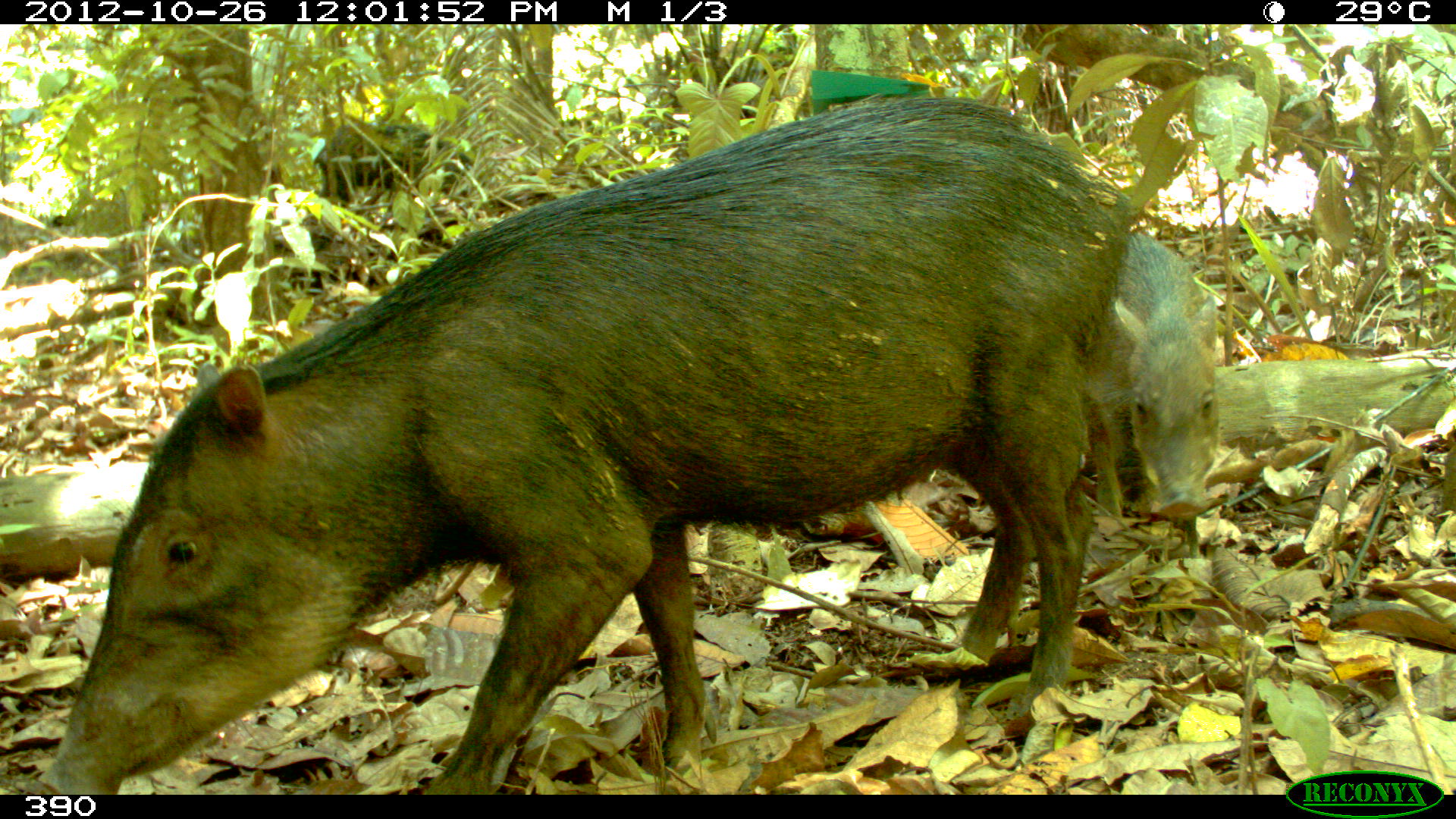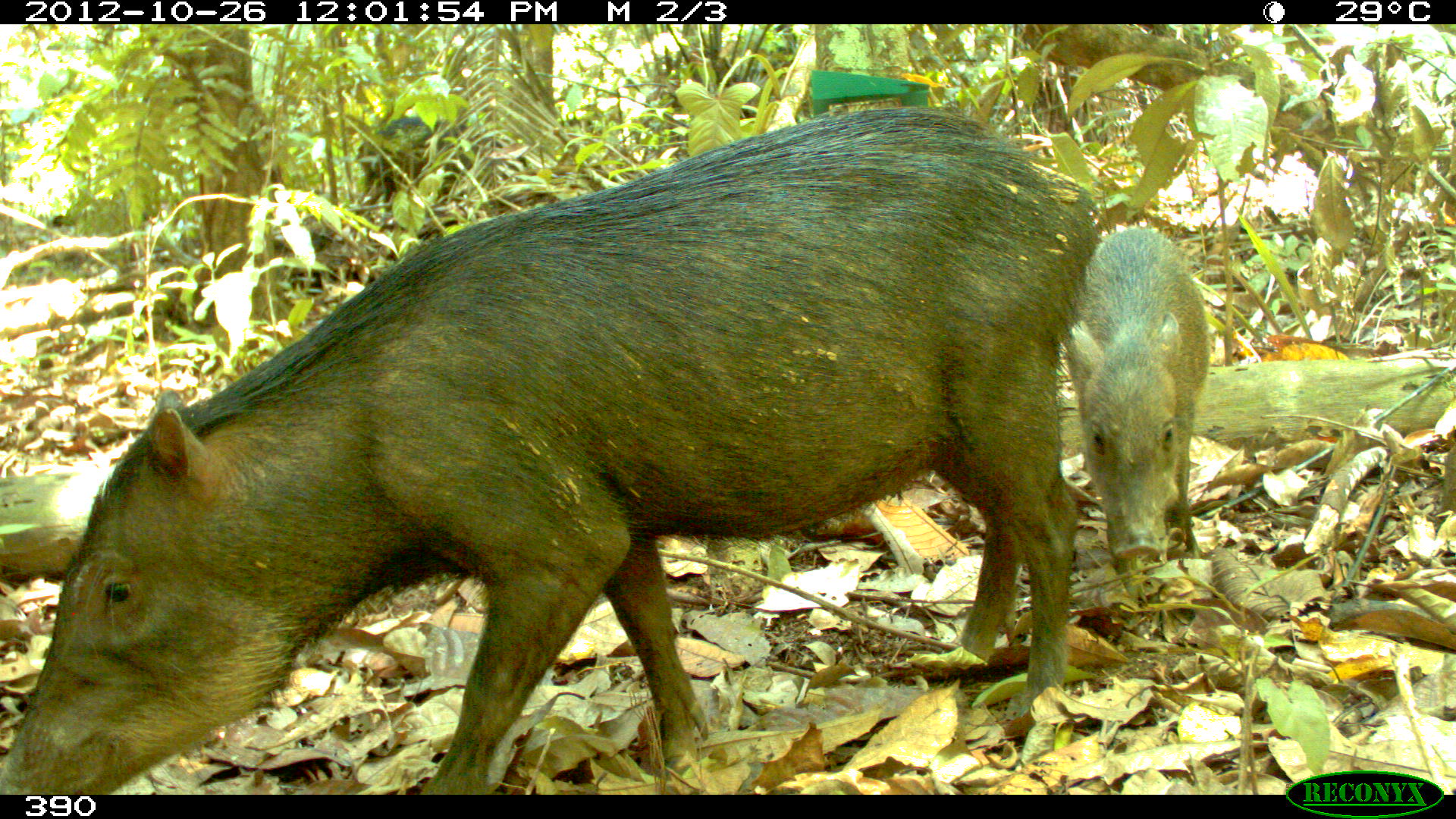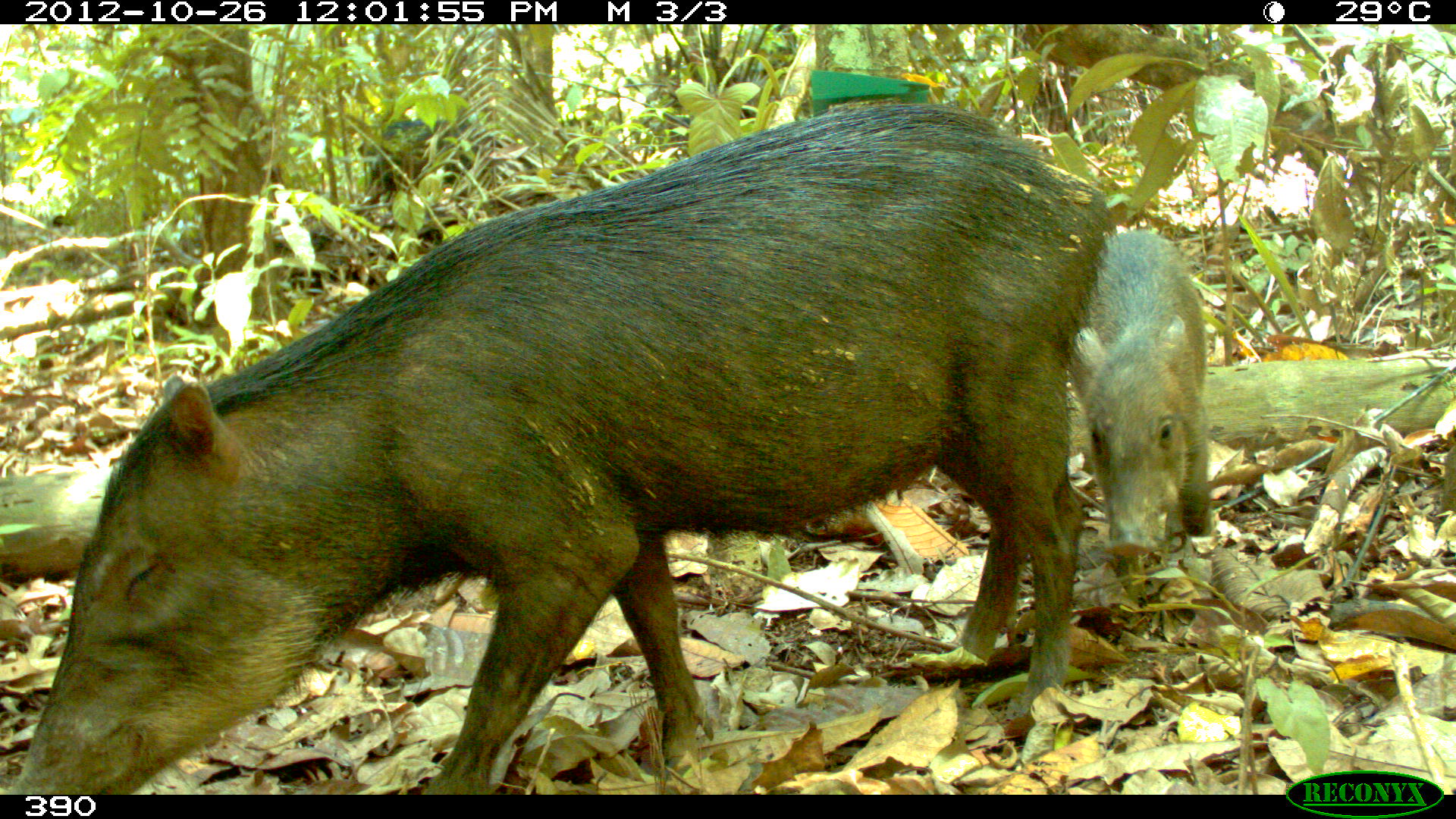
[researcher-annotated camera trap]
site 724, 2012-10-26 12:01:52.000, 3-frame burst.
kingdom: Animalia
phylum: Chordata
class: Mammalia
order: Artiodactyla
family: Tayassuidae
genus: Tayassu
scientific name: Tayassu pecari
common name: white-lipped peccary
Tayassu pecari (white-lipped peccary).